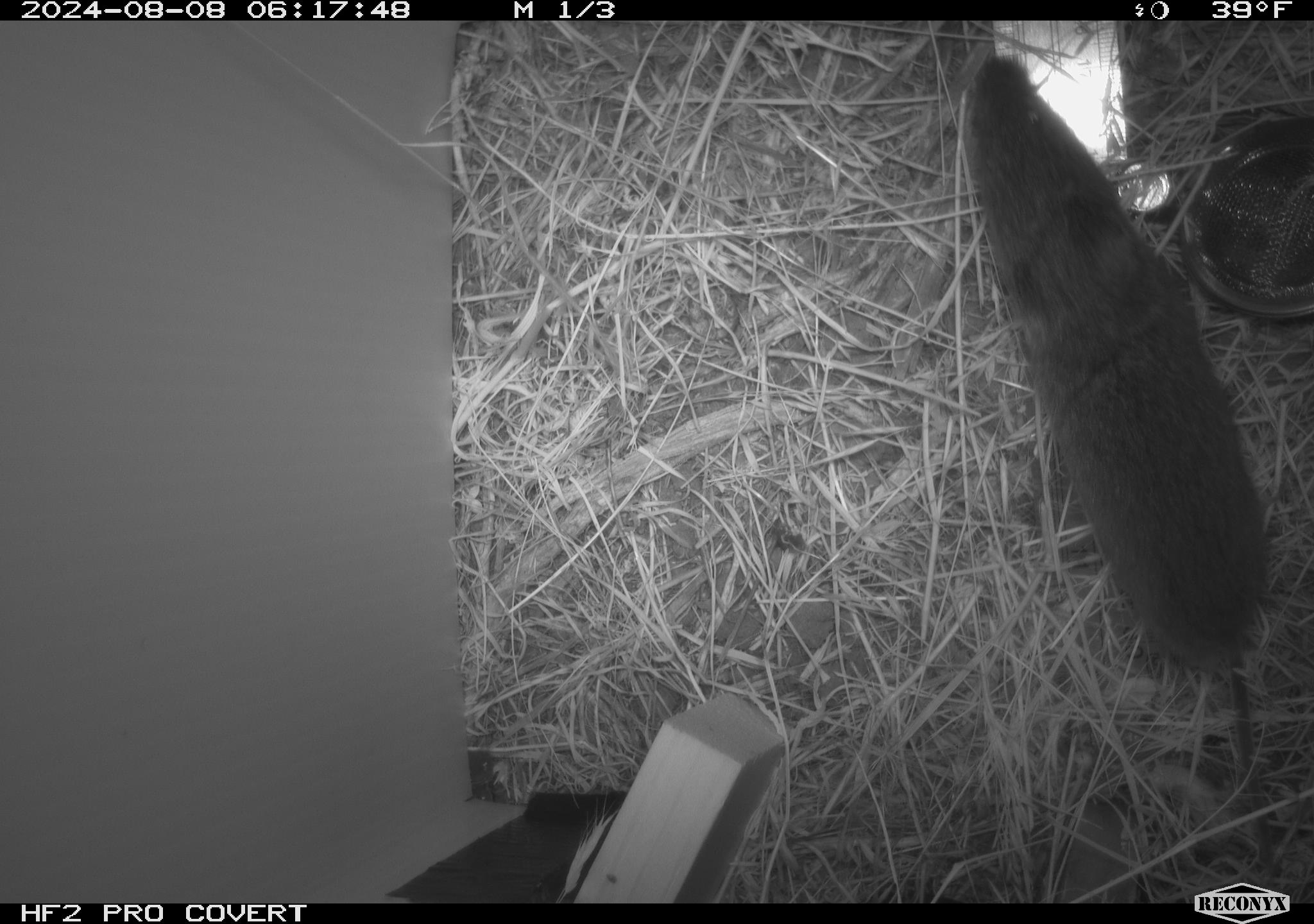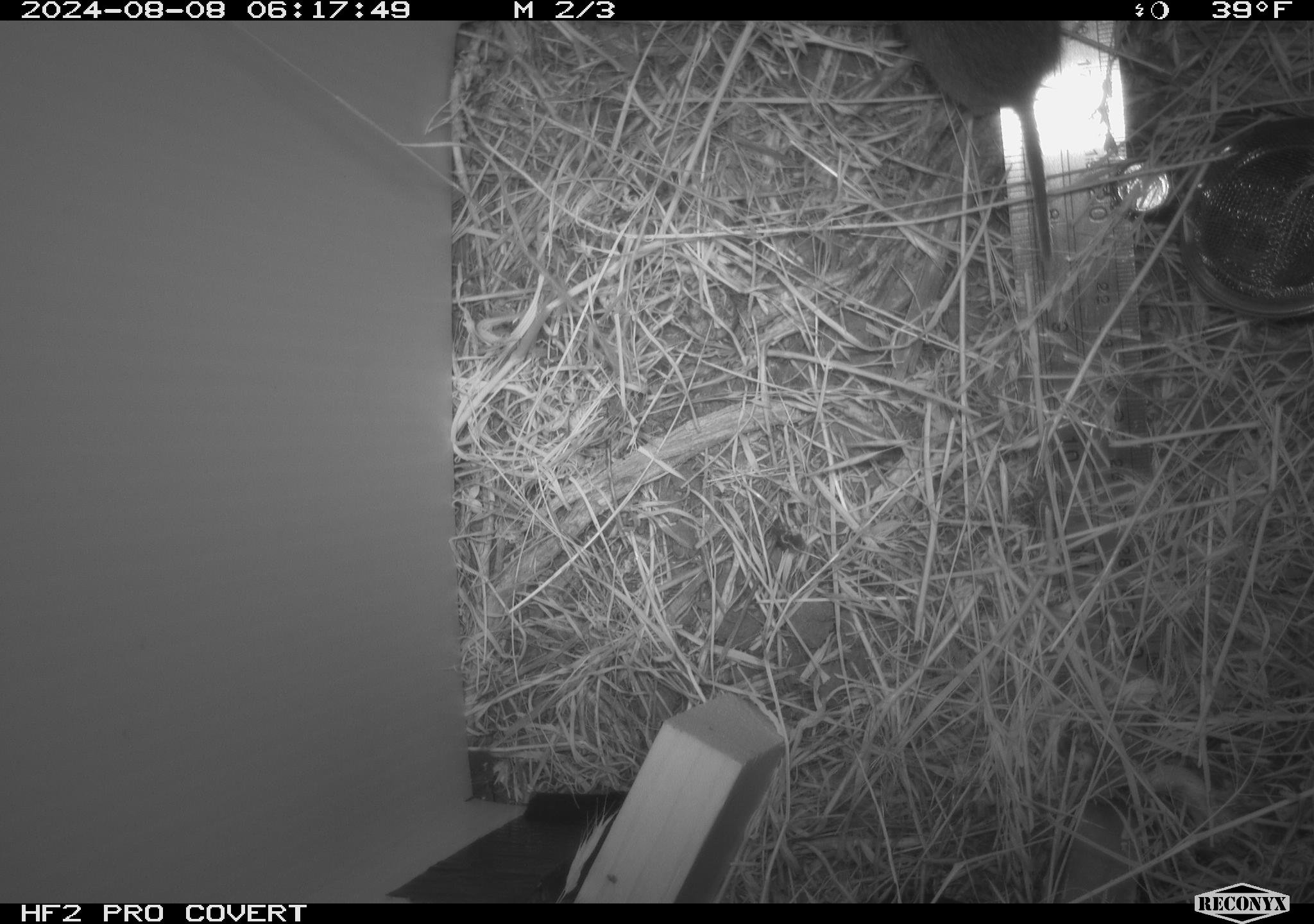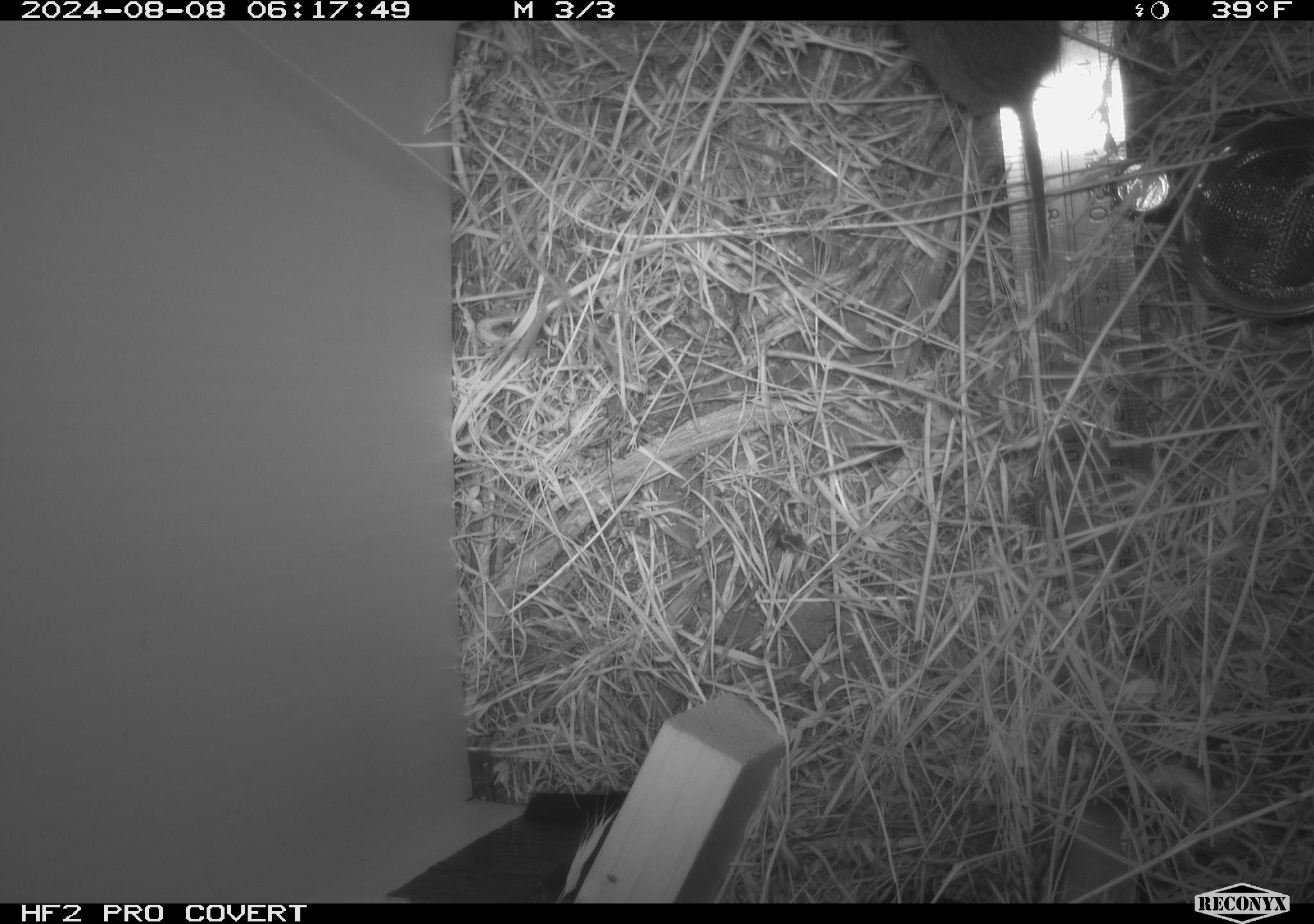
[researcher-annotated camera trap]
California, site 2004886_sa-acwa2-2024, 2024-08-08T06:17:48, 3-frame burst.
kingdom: Animalia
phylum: Chordata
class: Mammalia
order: Rodentia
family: Cricetidae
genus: Microtus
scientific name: Microtus californicus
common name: california vole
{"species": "california vole (Microtus californicus)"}